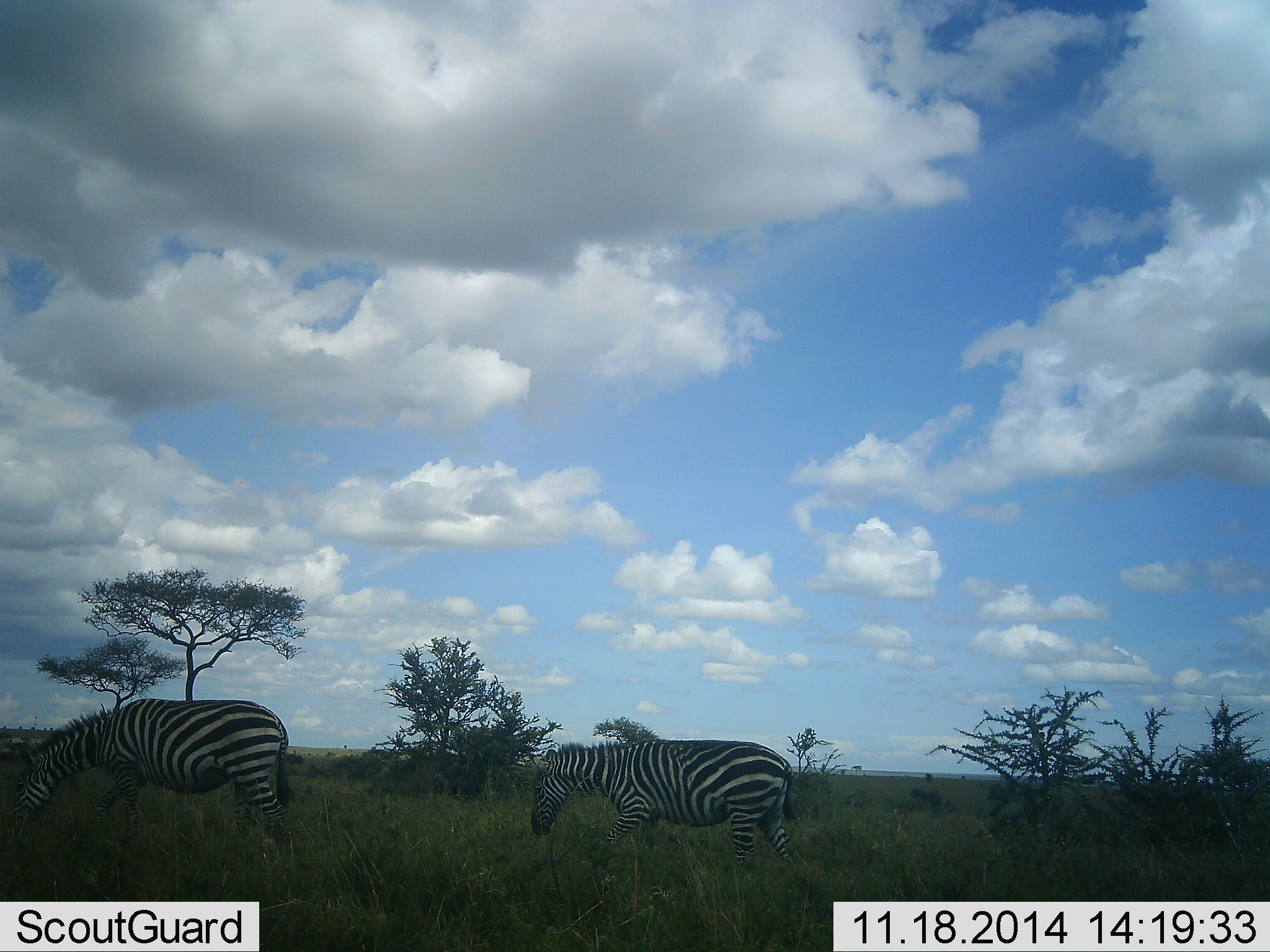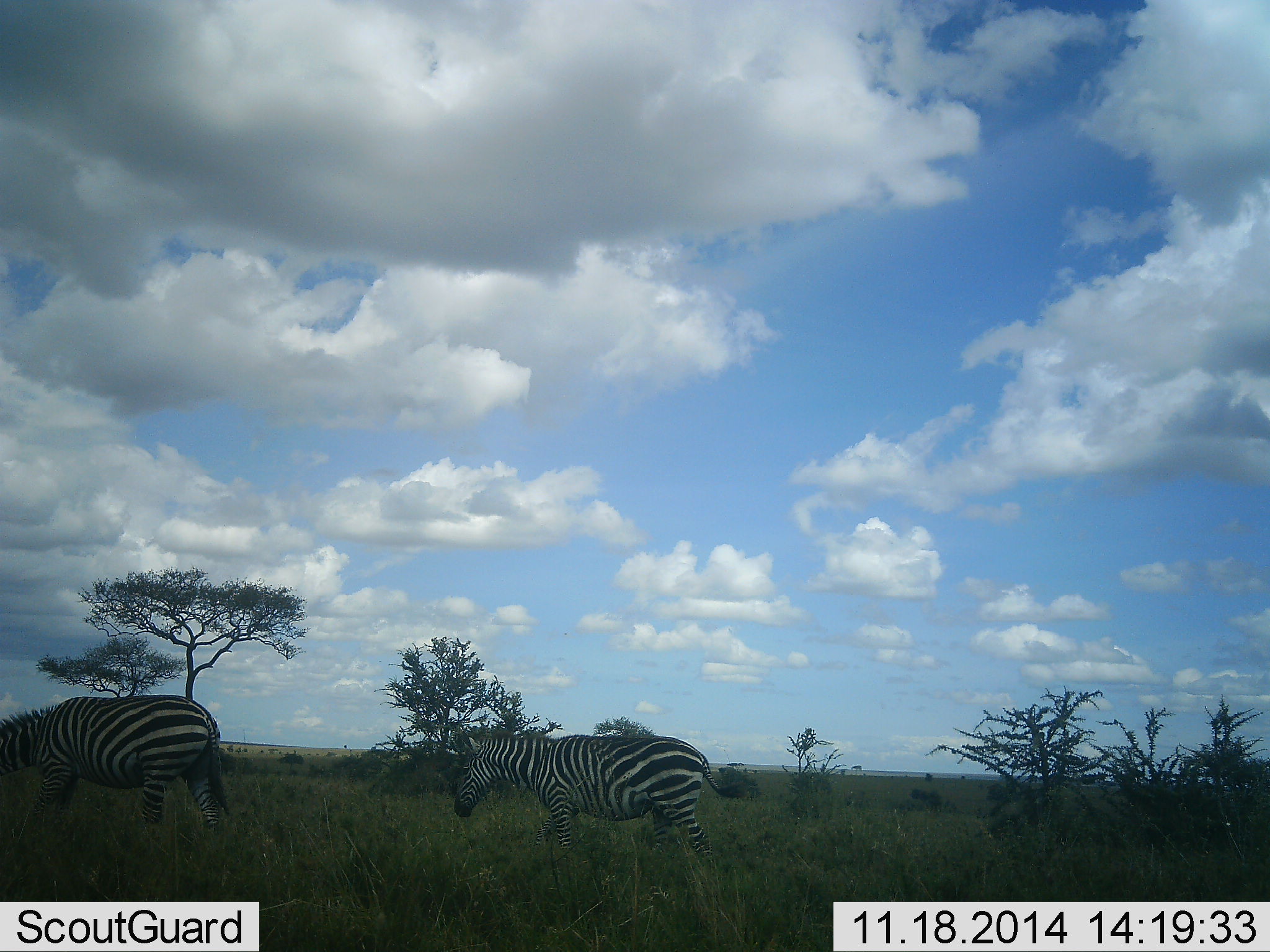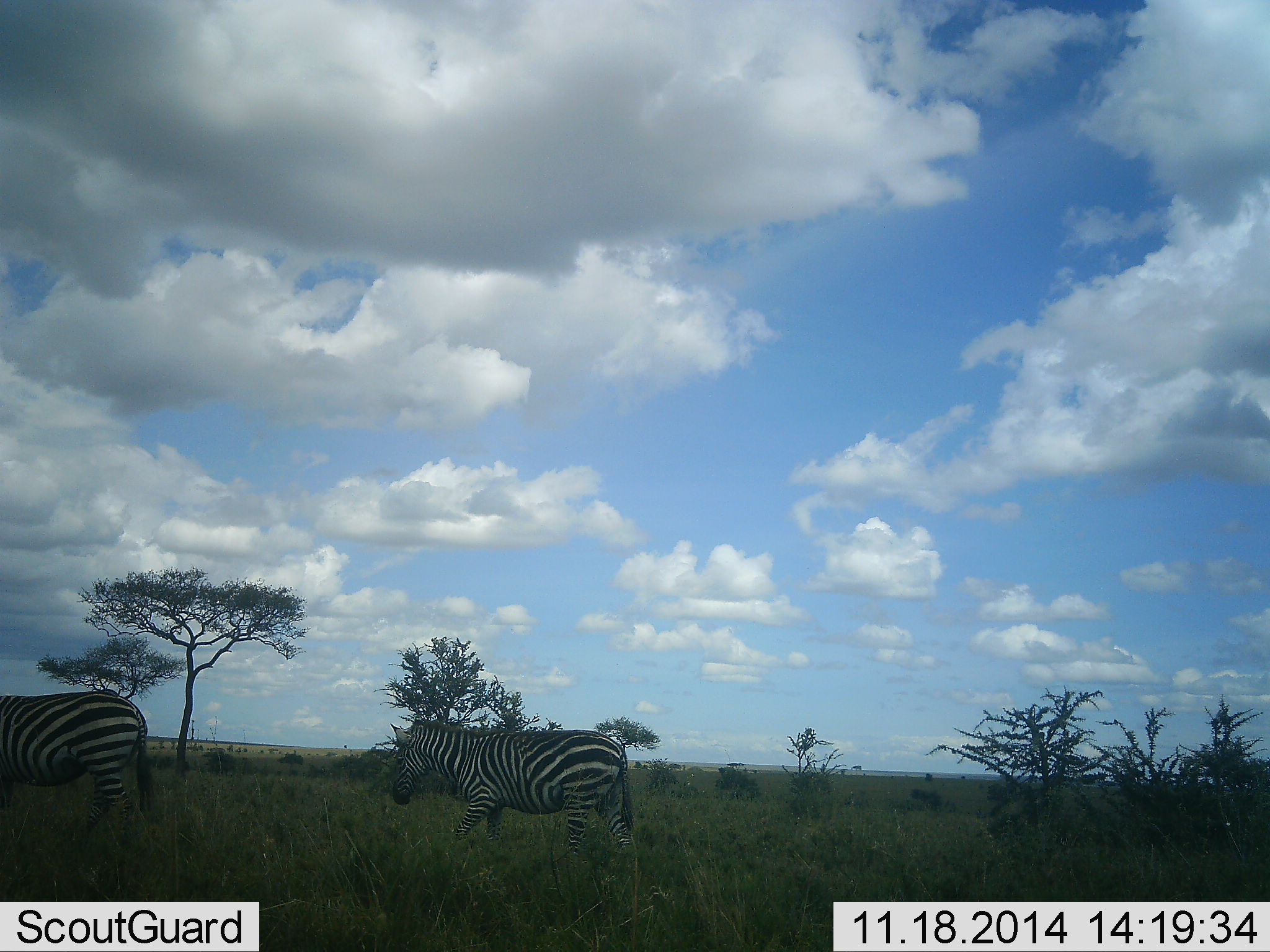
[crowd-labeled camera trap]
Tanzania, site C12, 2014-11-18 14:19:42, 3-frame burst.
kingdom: Animalia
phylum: Chordata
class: Mammalia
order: Perissodactyla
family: Equidae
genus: Equus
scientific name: Equus quagga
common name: plains zebra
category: zebra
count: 2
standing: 0%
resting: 0%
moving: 100%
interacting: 0%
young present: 0%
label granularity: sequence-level